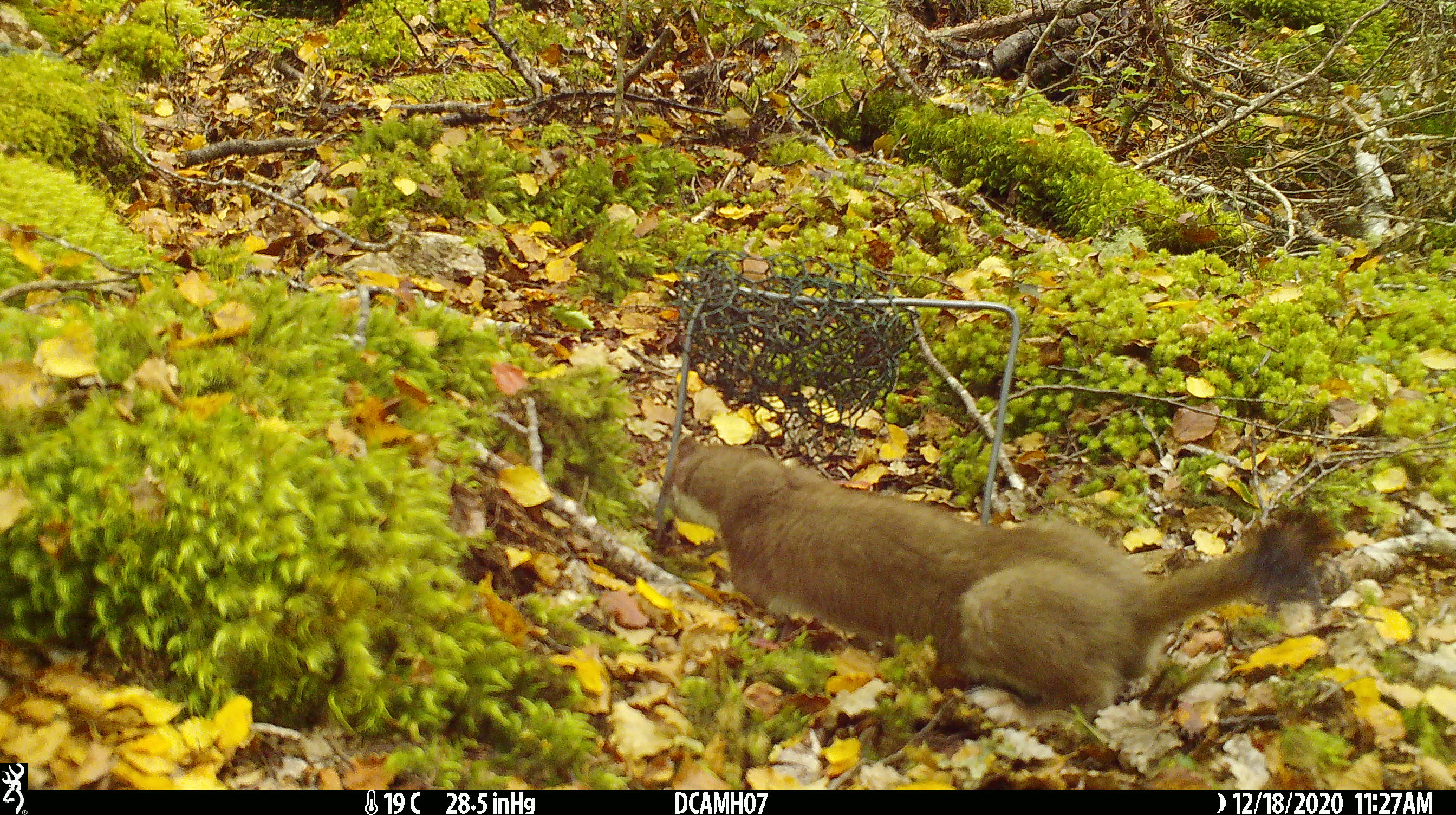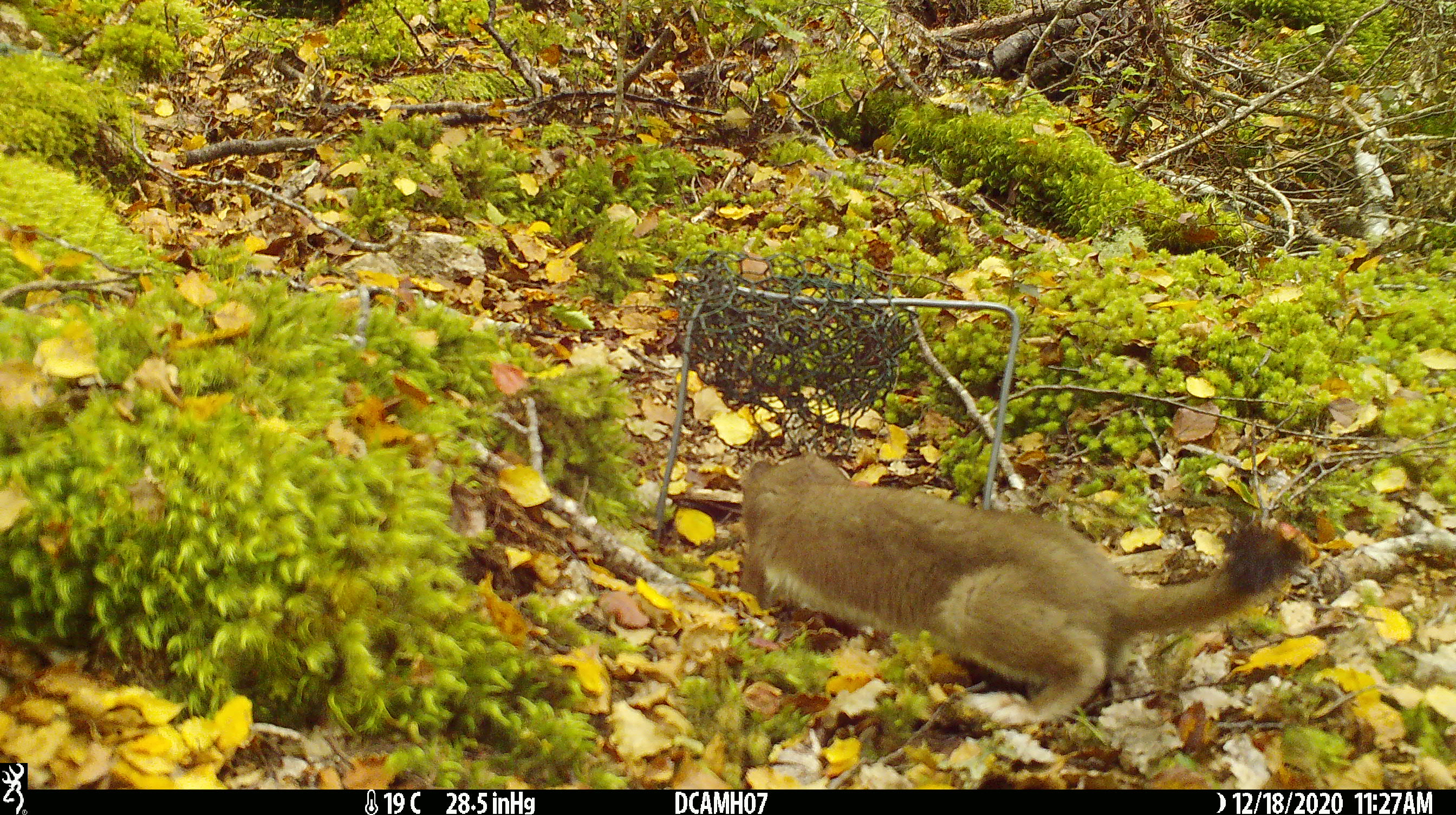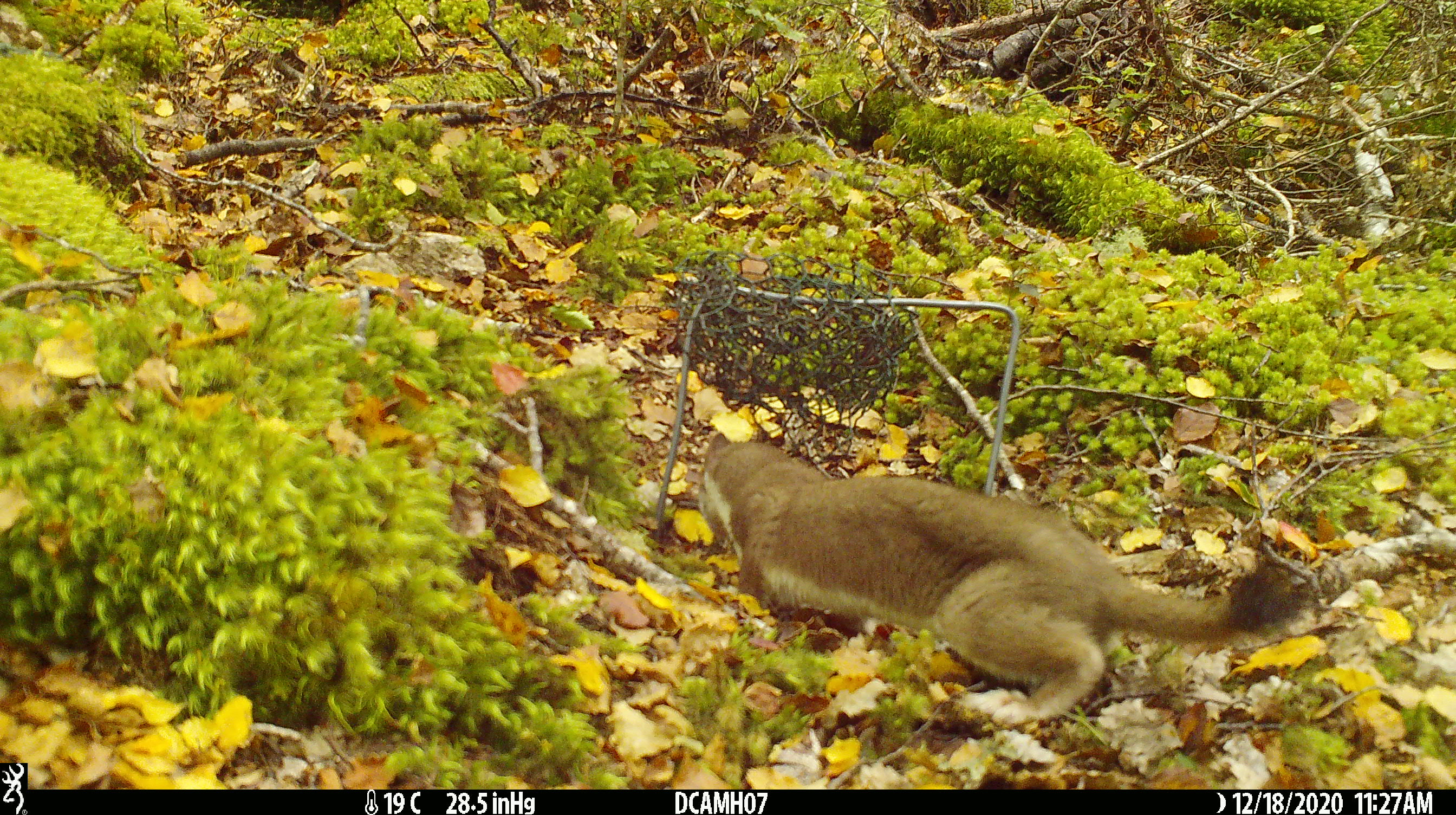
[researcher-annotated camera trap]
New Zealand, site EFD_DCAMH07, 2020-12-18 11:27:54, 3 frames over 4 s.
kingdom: Animalia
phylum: Chordata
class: Mammalia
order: Carnivora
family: Mustelidae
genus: Mustela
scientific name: Mustela erminea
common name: stoat